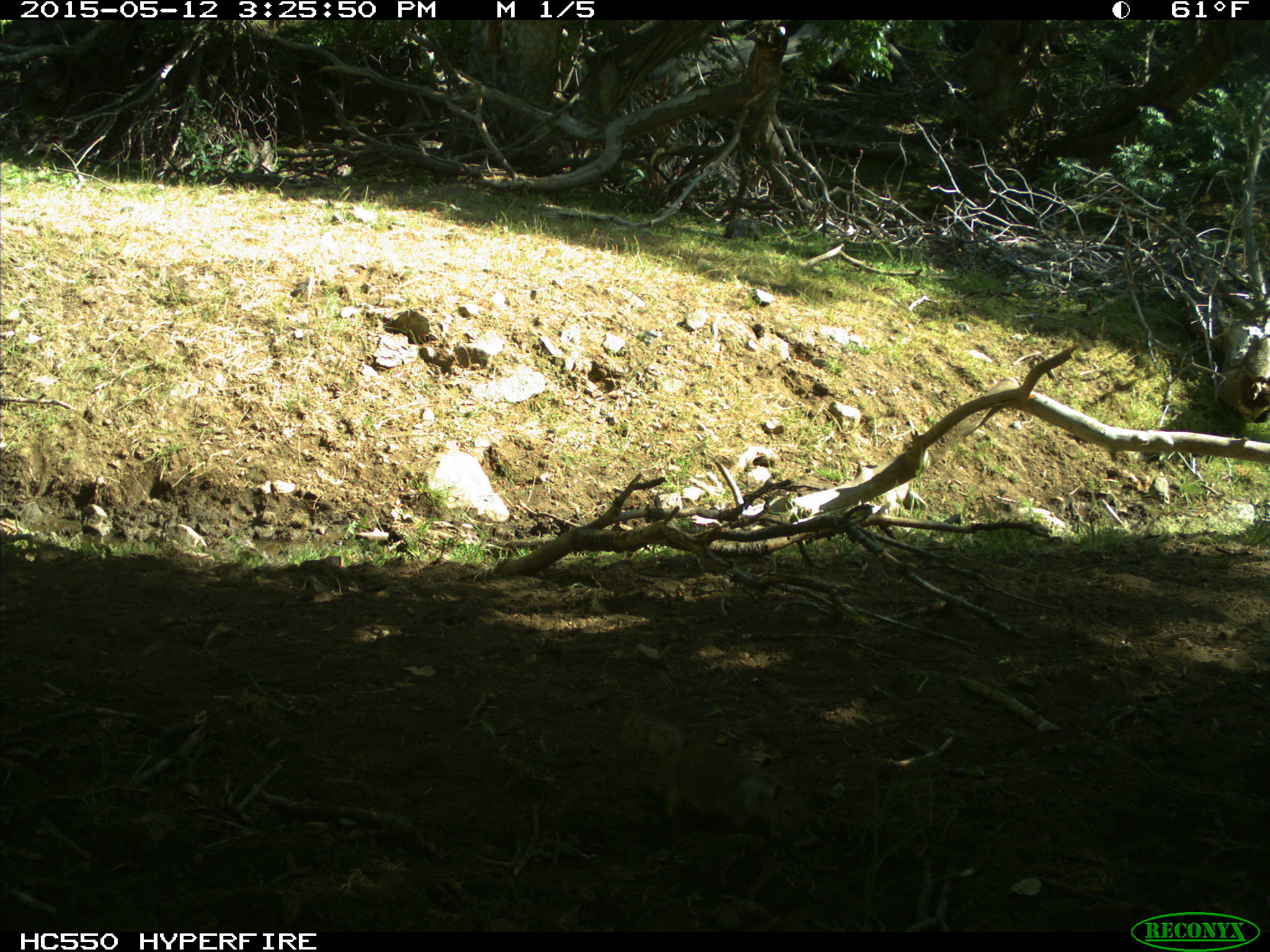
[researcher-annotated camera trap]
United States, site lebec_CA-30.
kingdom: Animalia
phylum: Chordata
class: Mammalia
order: Rodentia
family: Sciuridae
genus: Otospermophilus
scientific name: Otospermophilus beecheyi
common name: california ground squirrel